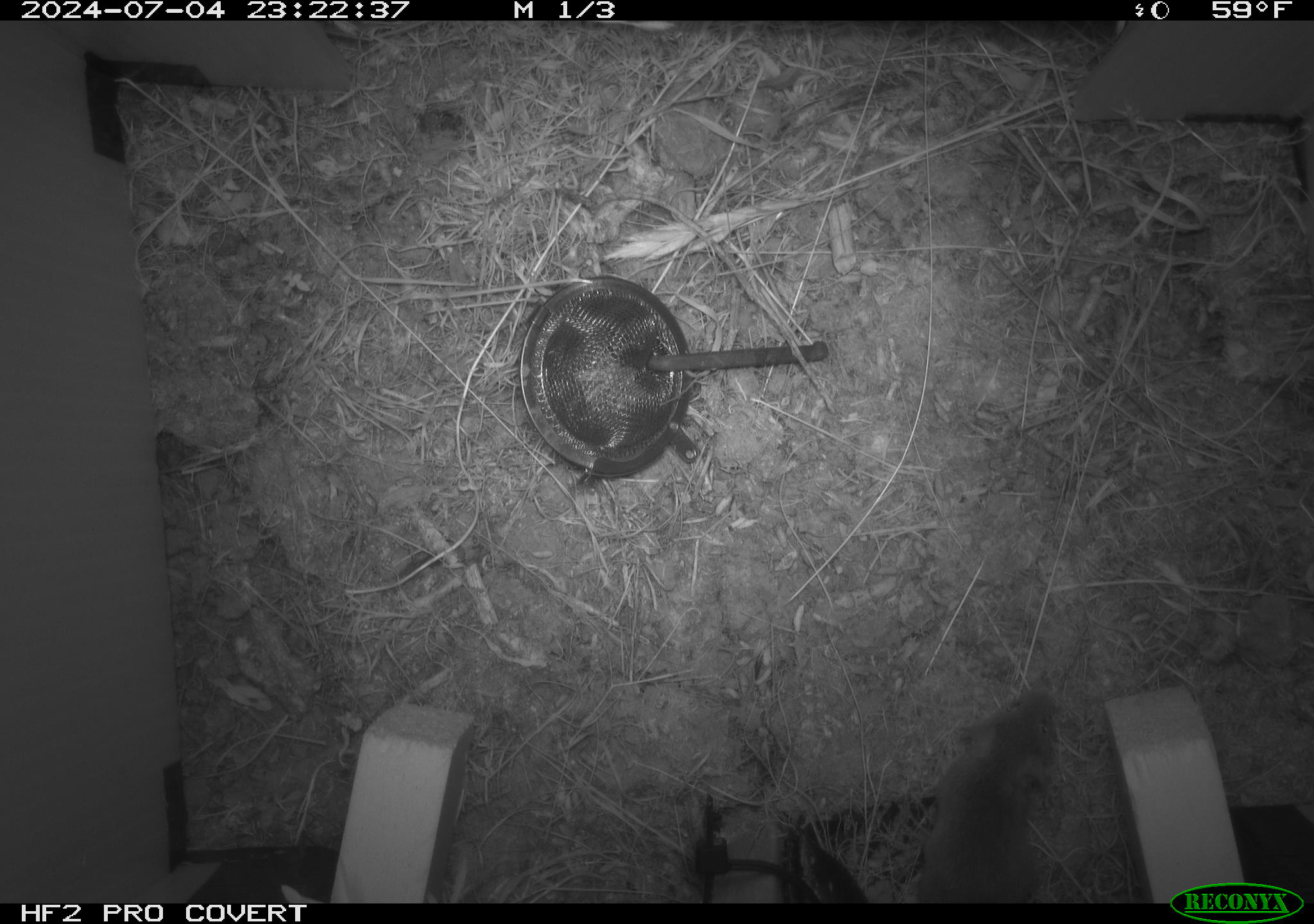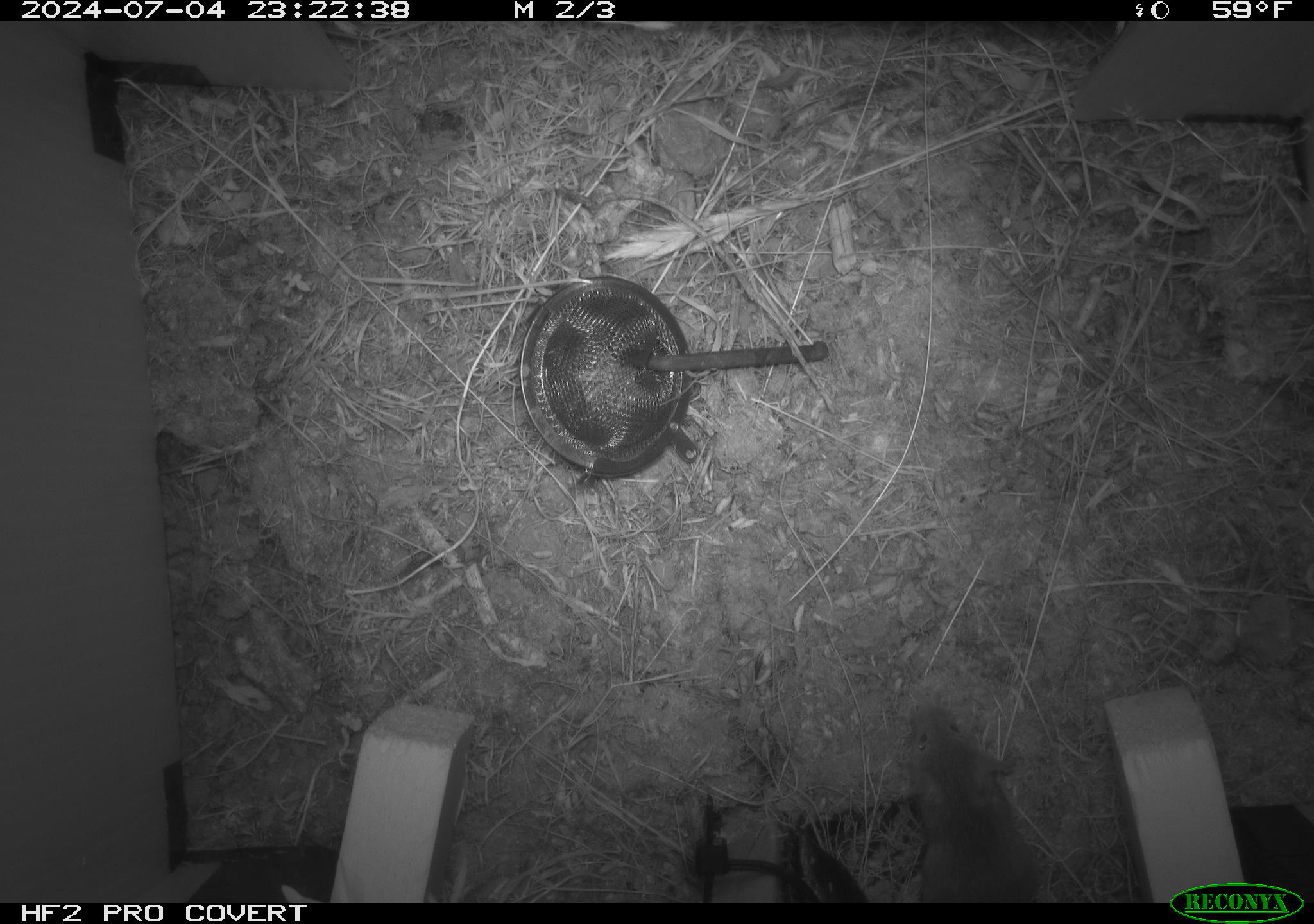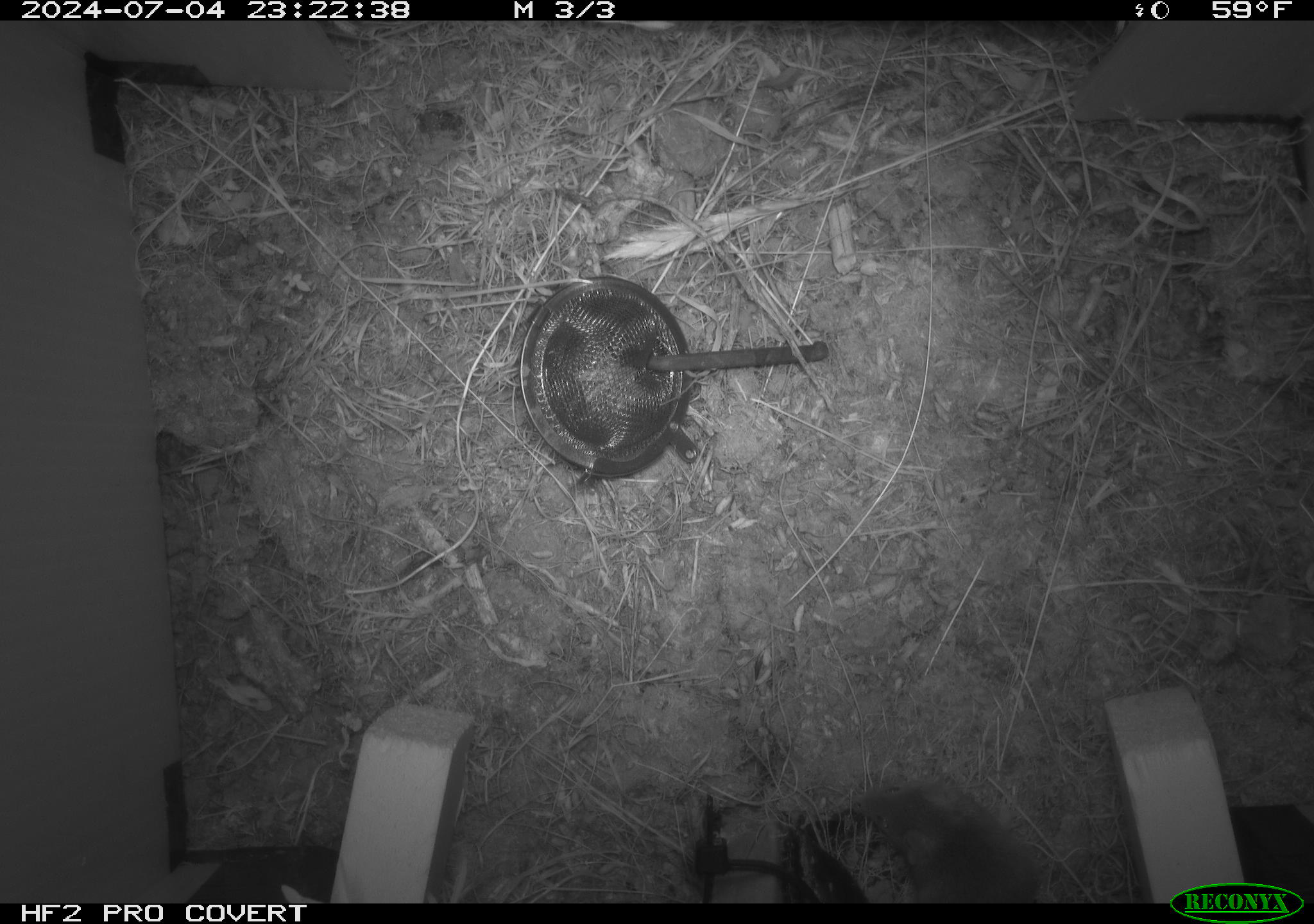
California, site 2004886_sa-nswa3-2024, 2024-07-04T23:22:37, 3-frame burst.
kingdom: Animalia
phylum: Chordata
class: Mammalia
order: Rodentia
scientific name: Rodentia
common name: rodent